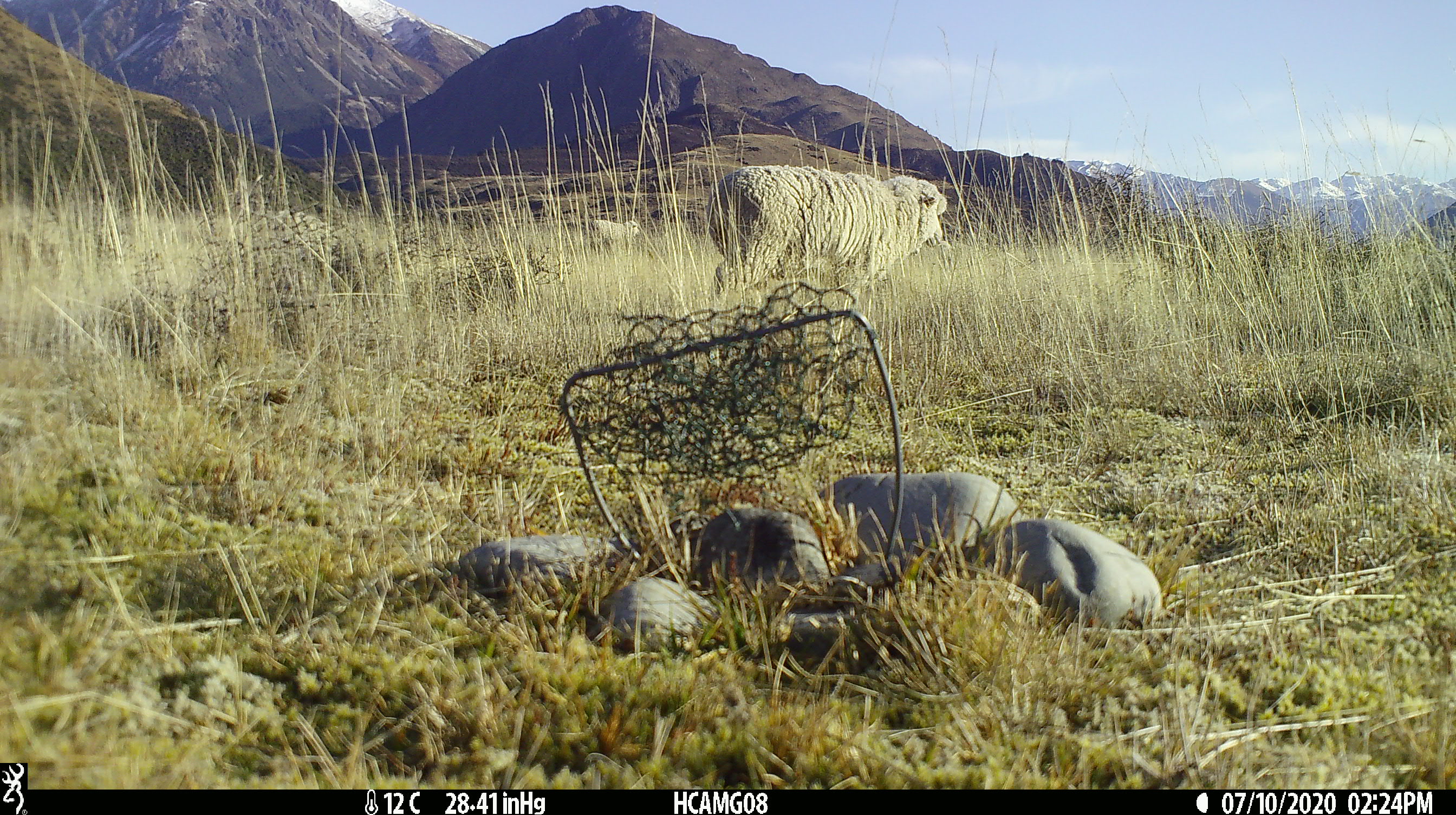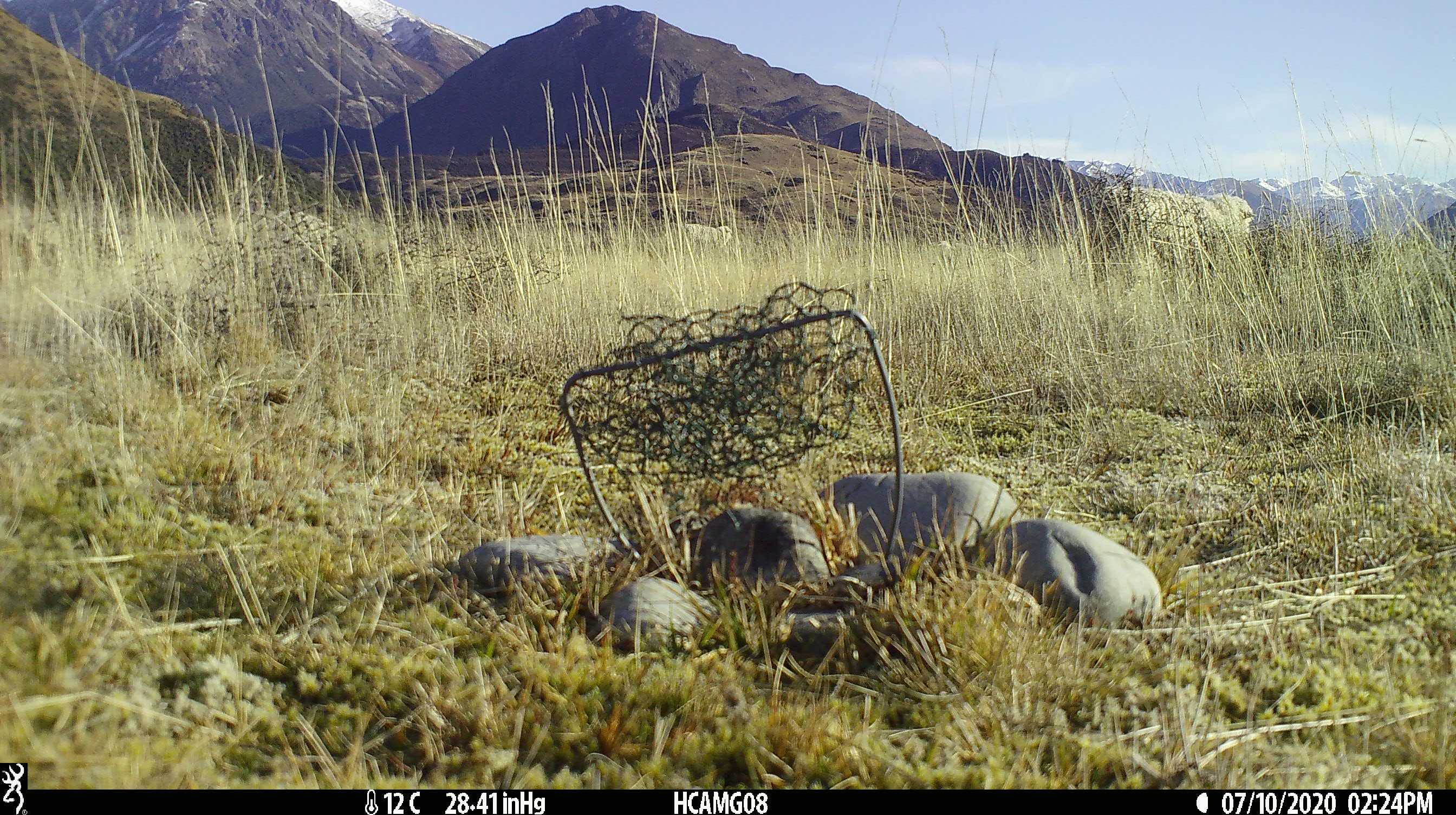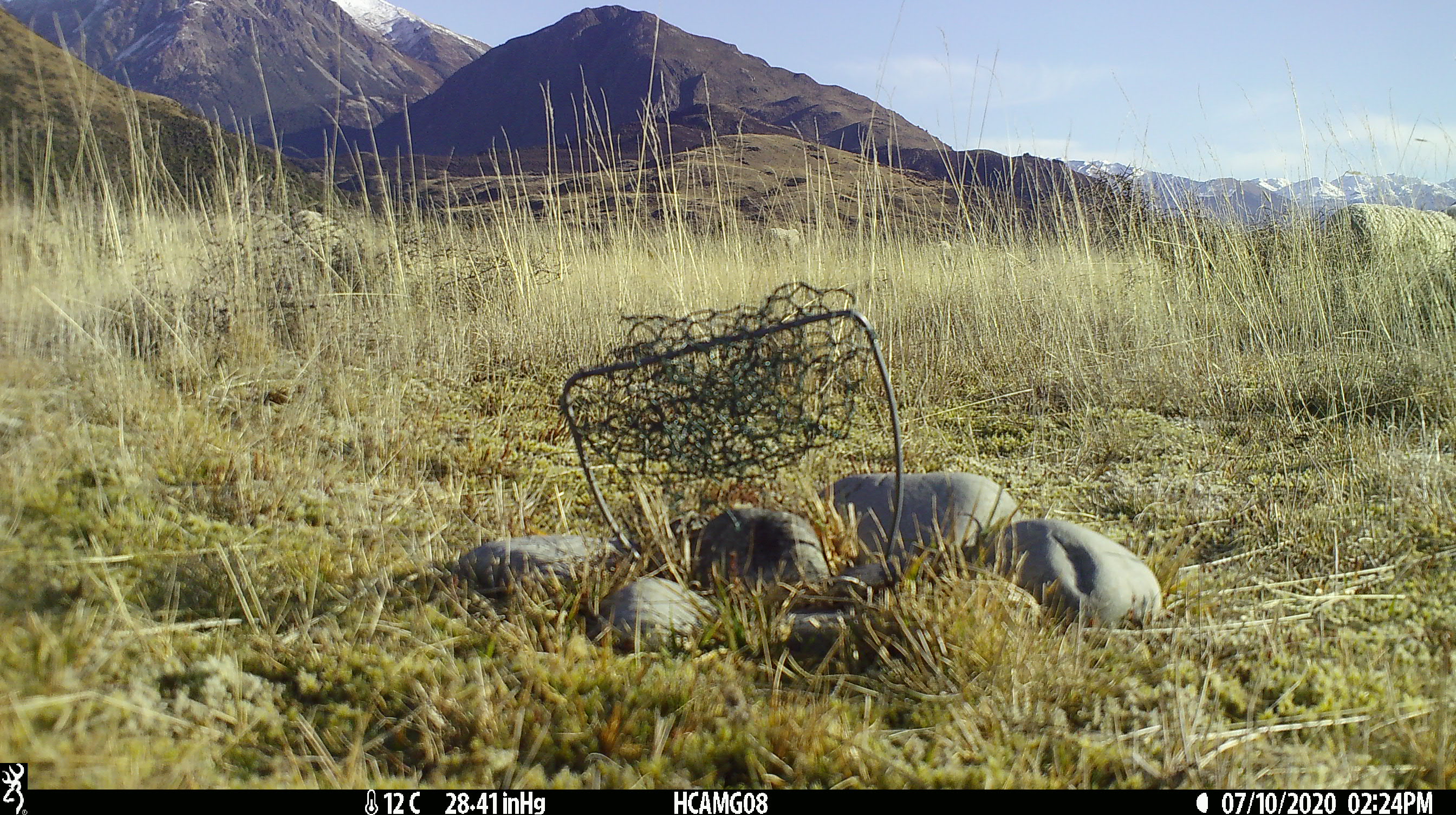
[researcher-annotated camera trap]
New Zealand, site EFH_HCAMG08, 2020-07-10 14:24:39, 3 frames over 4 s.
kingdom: Animalia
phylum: Chordata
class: Mammalia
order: Artiodactyla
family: Bovidae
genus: Ovis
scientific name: Ovis aries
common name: domestic sheep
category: sheep